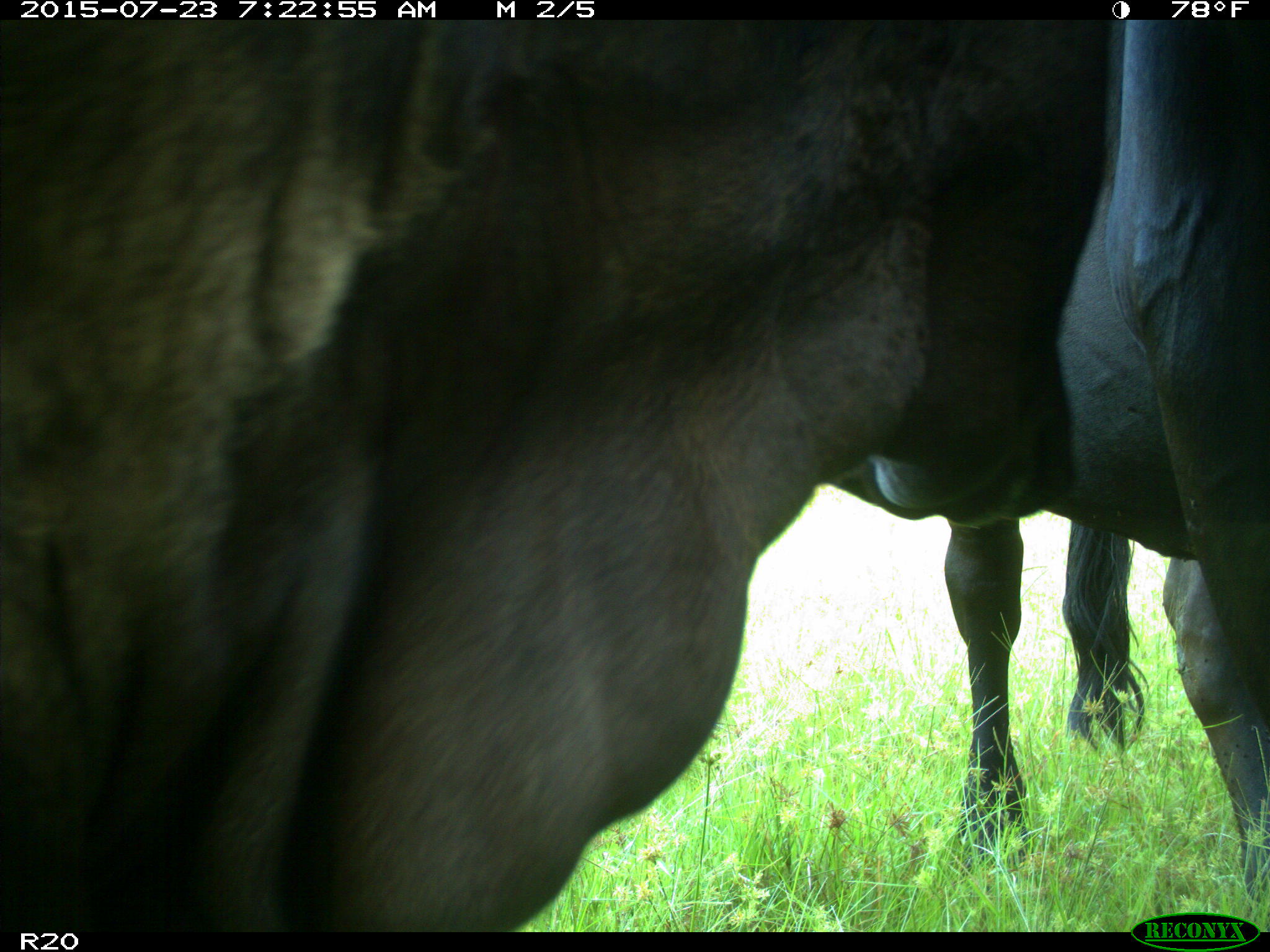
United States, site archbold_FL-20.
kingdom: Animalia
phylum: Chordata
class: Mammalia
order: Artiodactyla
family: Bovidae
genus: Bos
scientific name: Bos taurus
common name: domestic cow